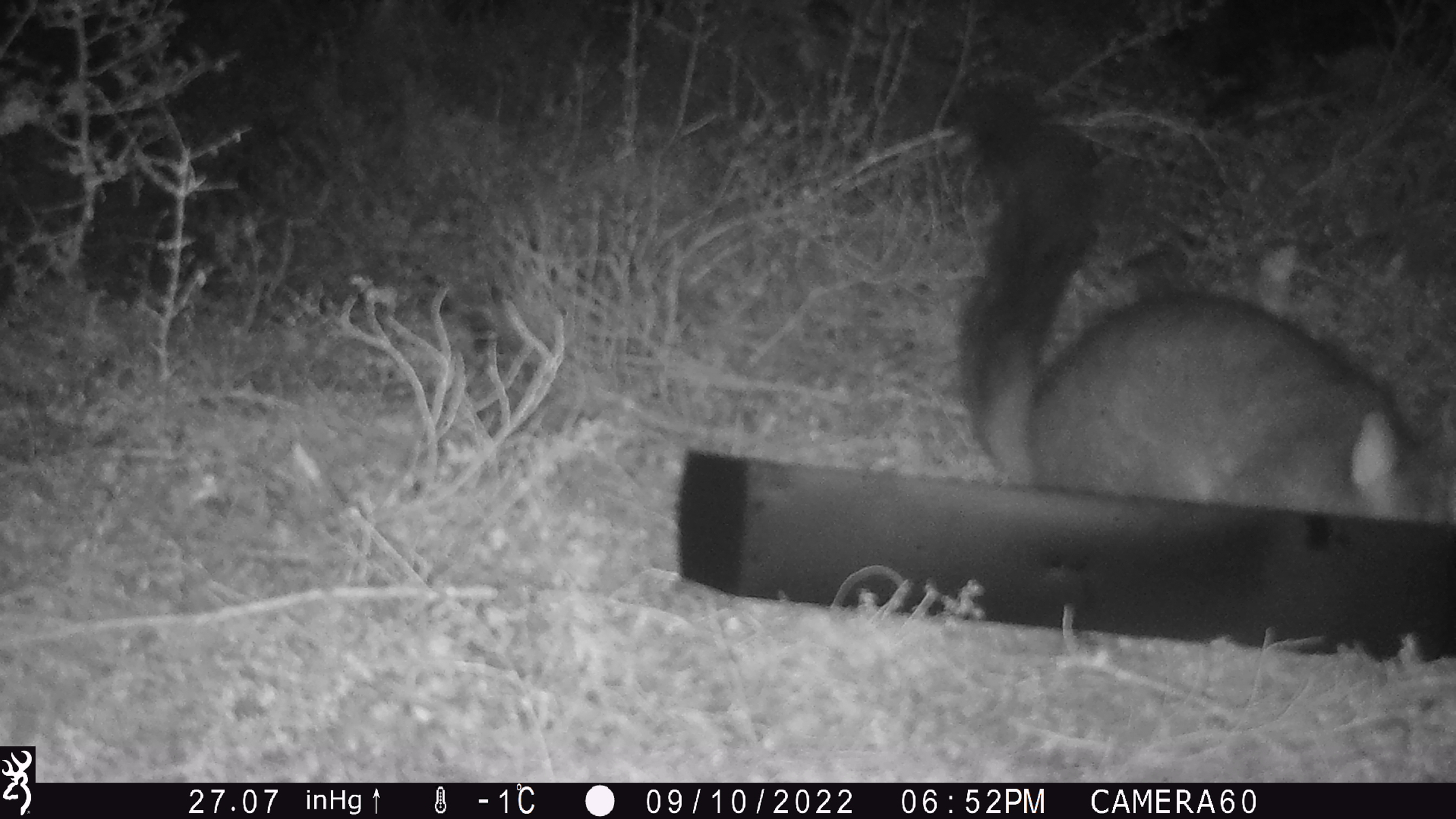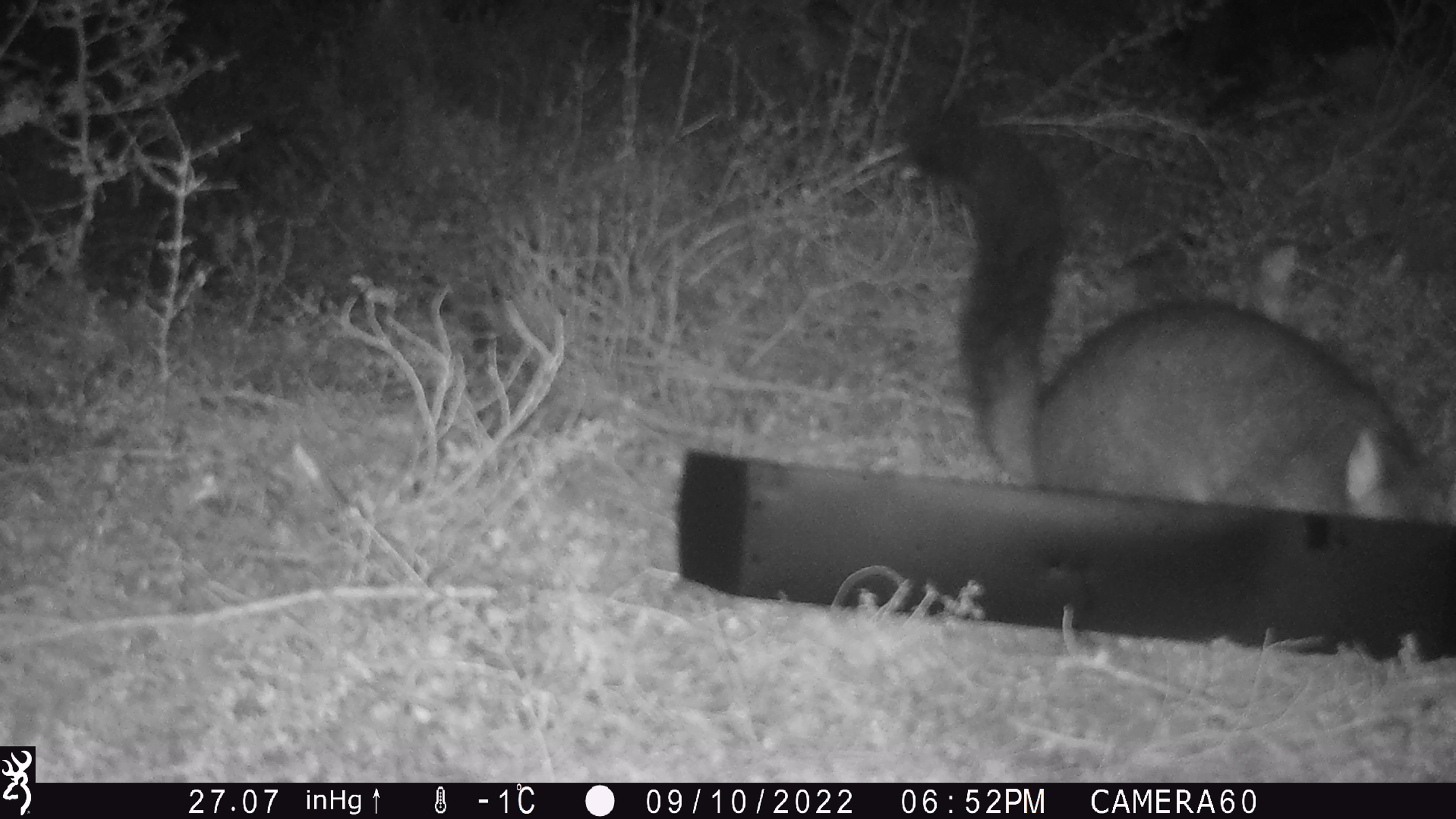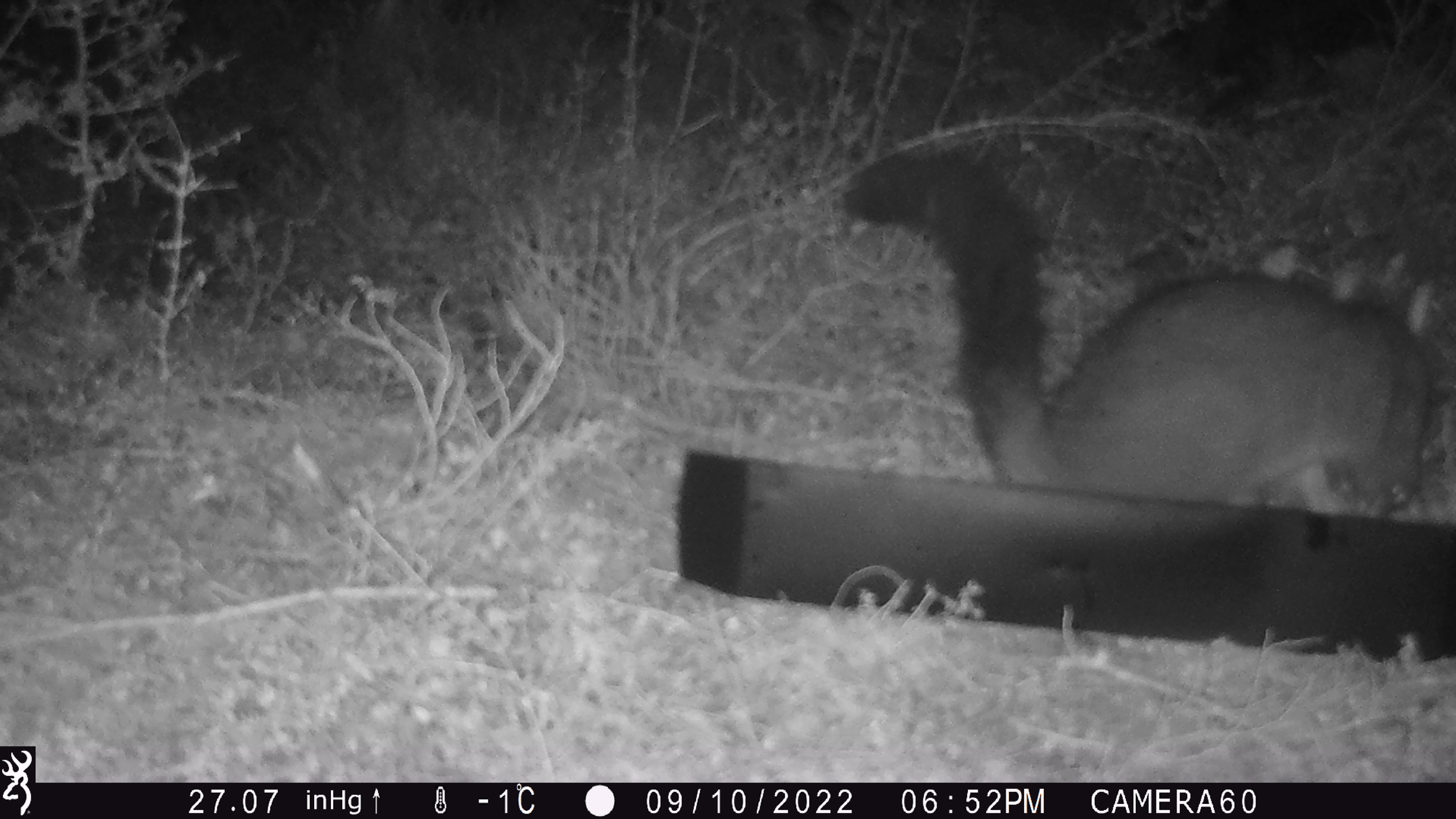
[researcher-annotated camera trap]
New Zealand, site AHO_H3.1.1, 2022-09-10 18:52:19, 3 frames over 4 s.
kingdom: Animalia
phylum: Chordata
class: Mammalia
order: Diprotodontia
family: Phalangeridae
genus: Trichosurus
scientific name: Trichosurus vulpecula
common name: common brushtail possum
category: possum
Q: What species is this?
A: Possum (common brushtail possum) (Trichosurus vulpecula).